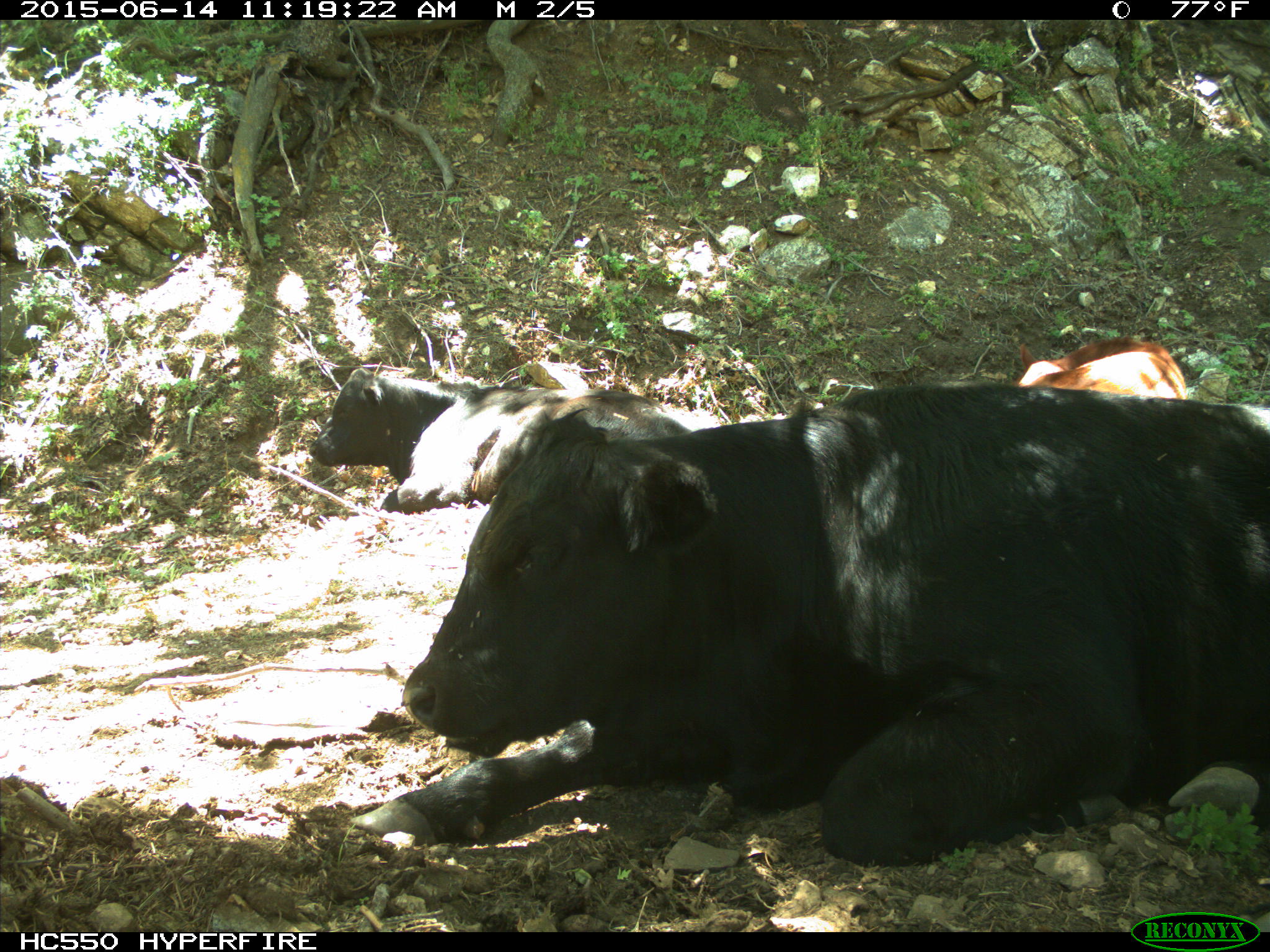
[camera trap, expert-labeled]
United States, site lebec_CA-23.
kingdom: Animalia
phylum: Chordata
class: Mammalia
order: Artiodactyla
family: Bovidae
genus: Bos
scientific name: Bos taurus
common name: domestic cow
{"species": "Bos taurus (domestic cow)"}